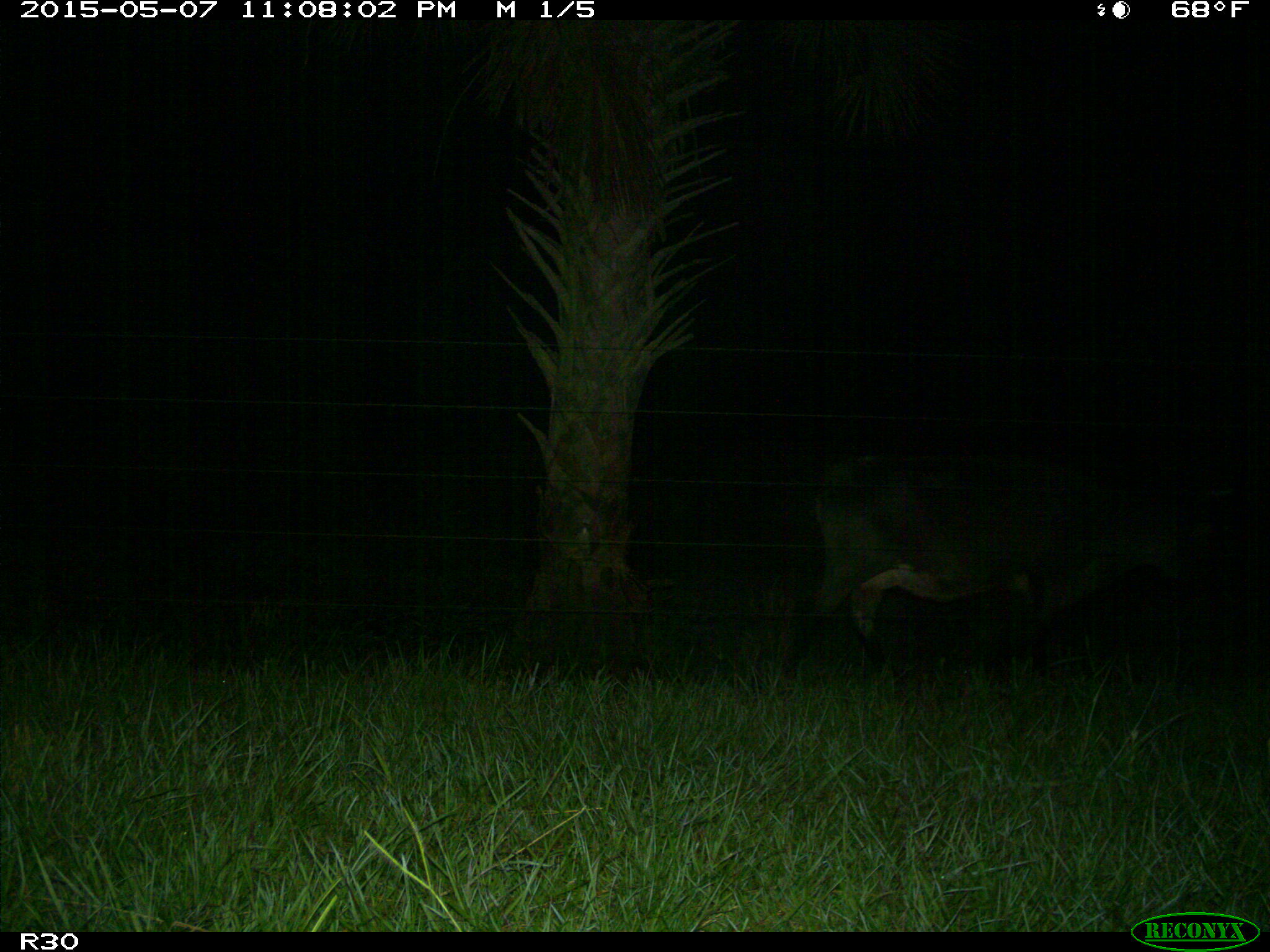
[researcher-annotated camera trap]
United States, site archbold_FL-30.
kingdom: Animalia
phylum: Chordata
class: Mammalia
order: Artiodactyla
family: Bovidae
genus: Bos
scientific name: Bos taurus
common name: domestic cow